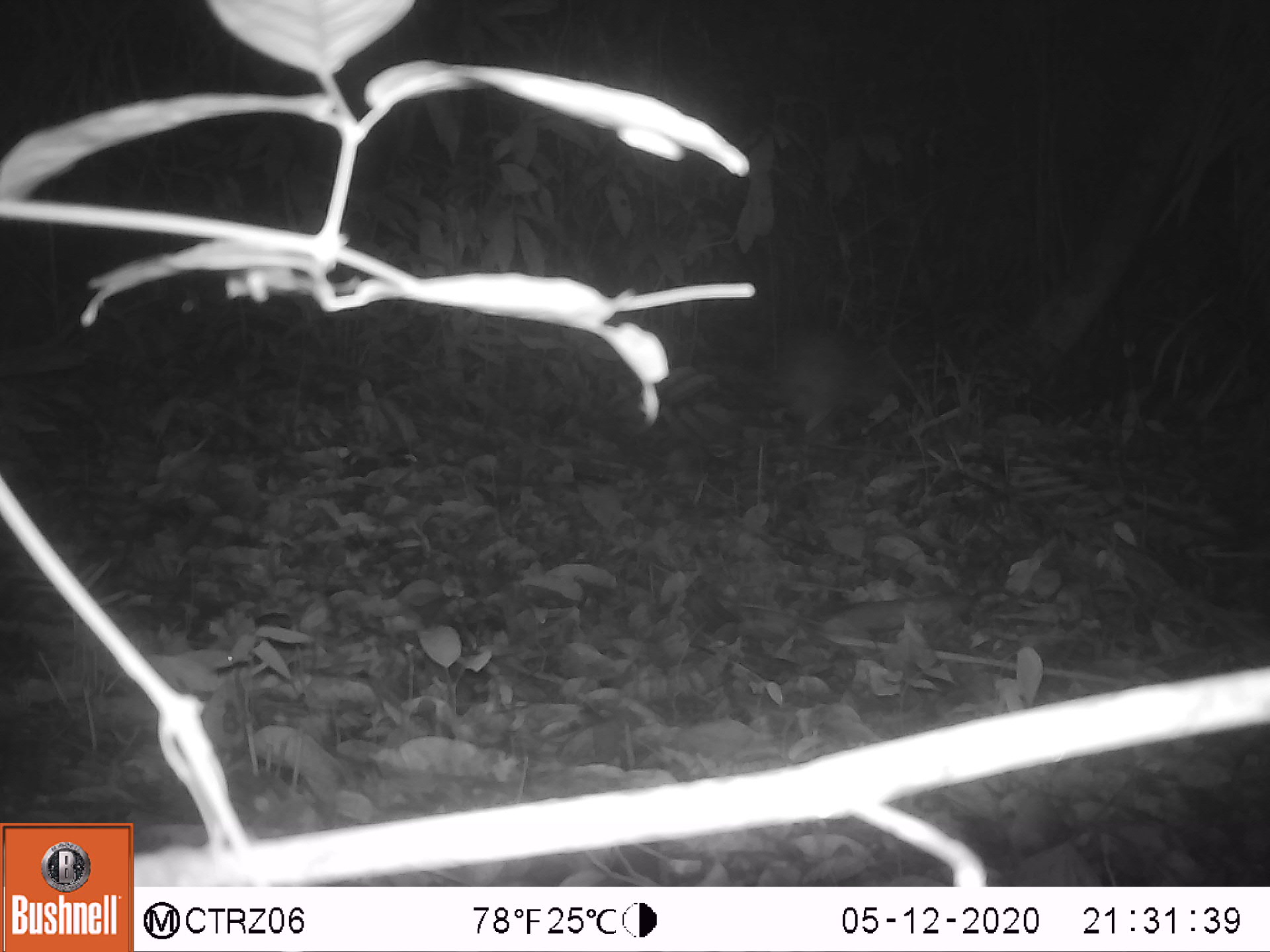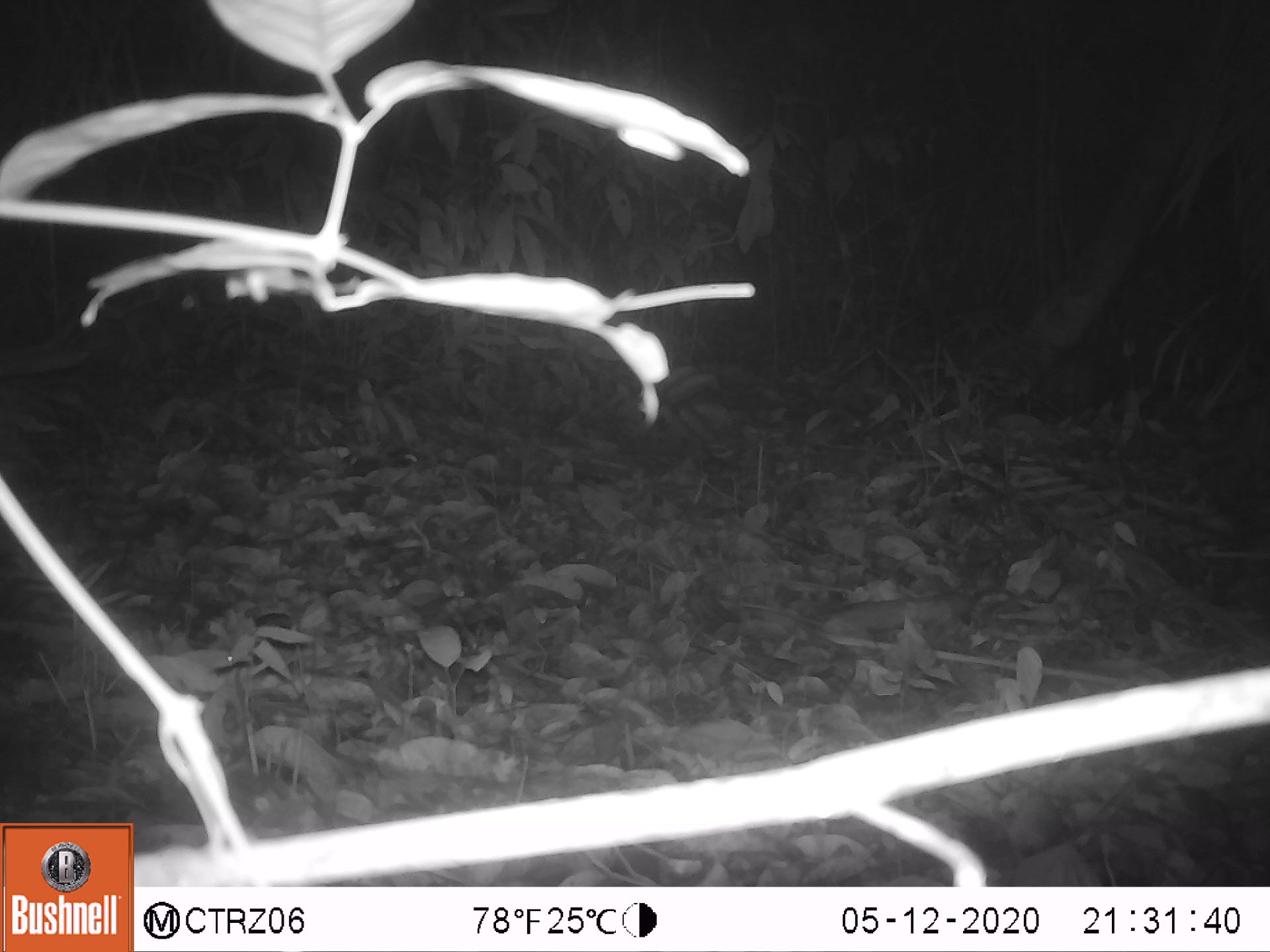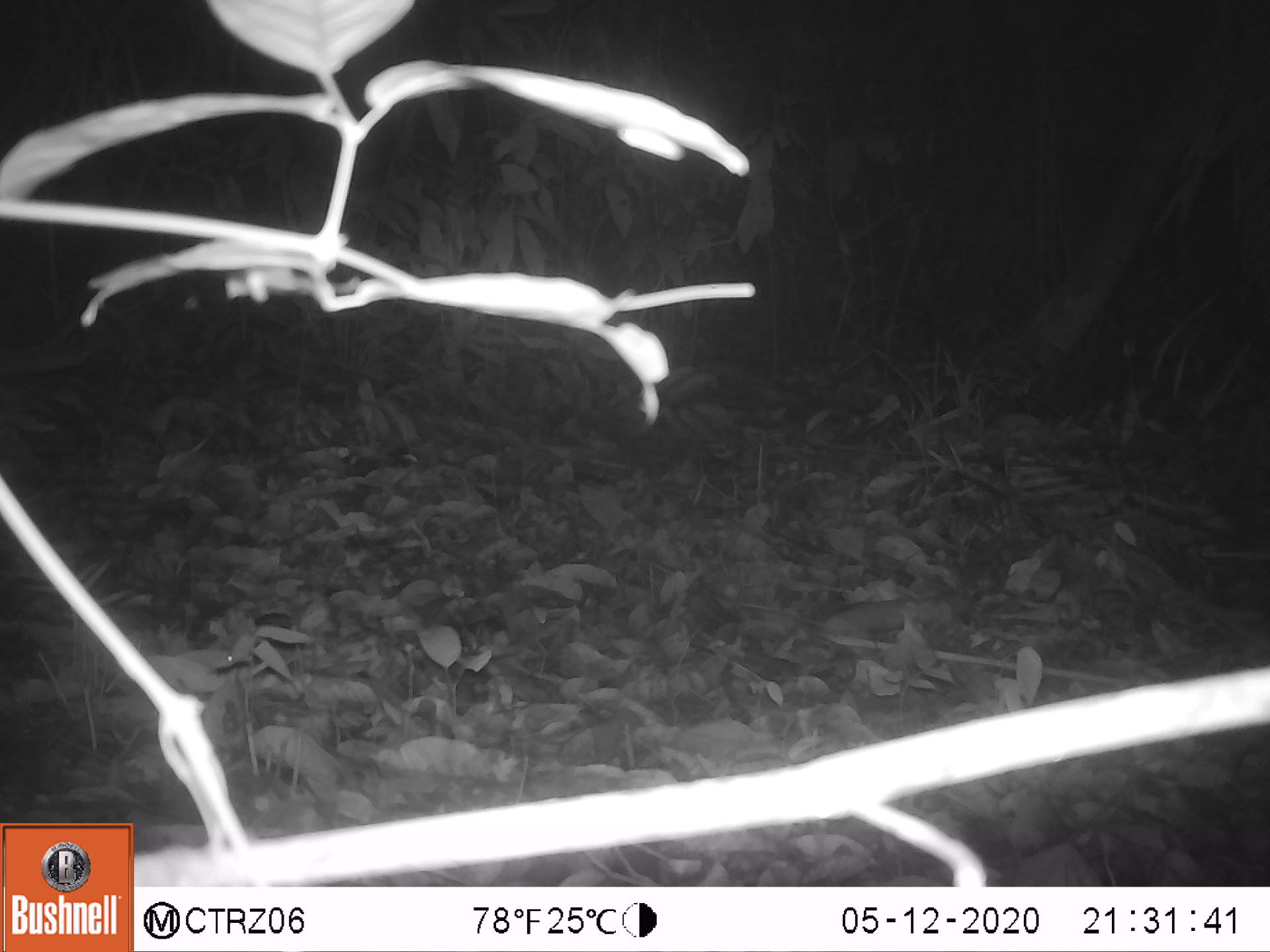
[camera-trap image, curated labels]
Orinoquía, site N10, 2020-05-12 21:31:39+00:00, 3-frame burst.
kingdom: Animalia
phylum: Chordata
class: Mammalia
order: Rodentia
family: Cuniculidae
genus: Cuniculus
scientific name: Cuniculus paca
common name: spotted paca